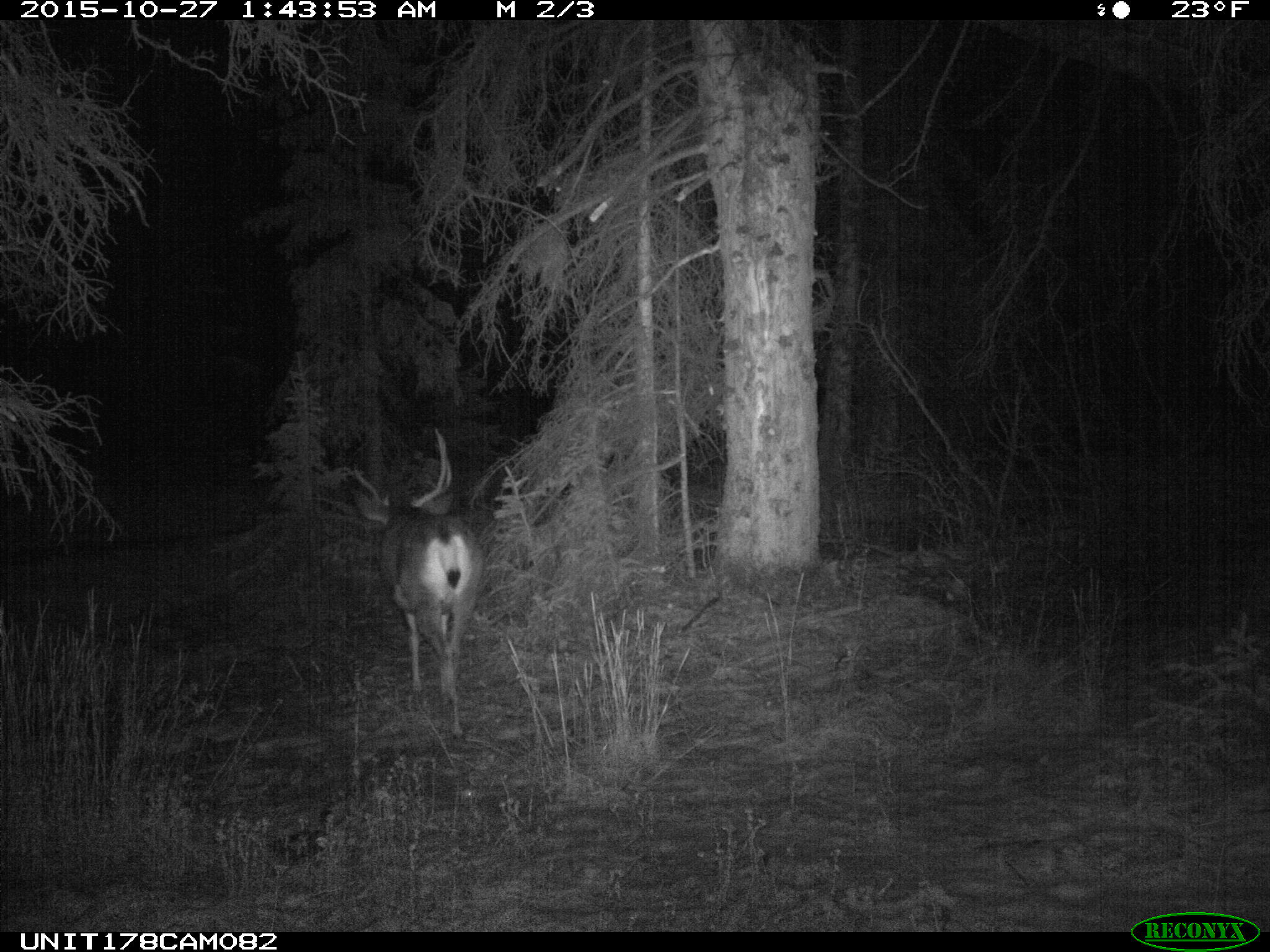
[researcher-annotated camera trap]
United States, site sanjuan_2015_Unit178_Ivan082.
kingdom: Animalia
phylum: Chordata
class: Mammalia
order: Artiodactyla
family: Cervidae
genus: Odocoileus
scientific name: Odocoileus hemionus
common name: mule deer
Odocoileus hemionus (mule deer).